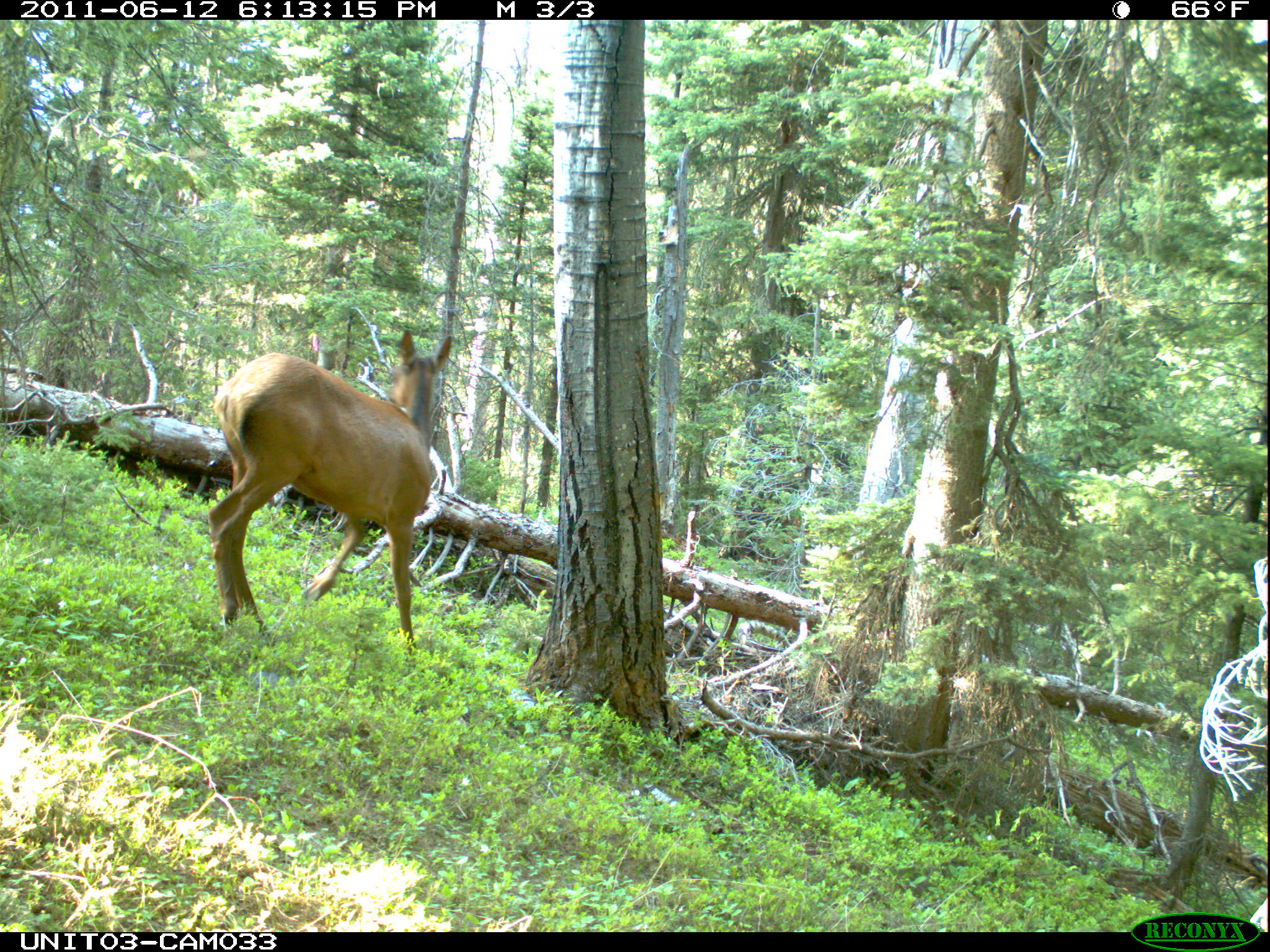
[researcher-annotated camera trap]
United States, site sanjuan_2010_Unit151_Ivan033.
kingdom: Animalia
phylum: Chordata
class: Mammalia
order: Artiodactyla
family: Cervidae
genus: Cervus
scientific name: Cervus elaphus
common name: red deer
Cervus elaphus (red deer).